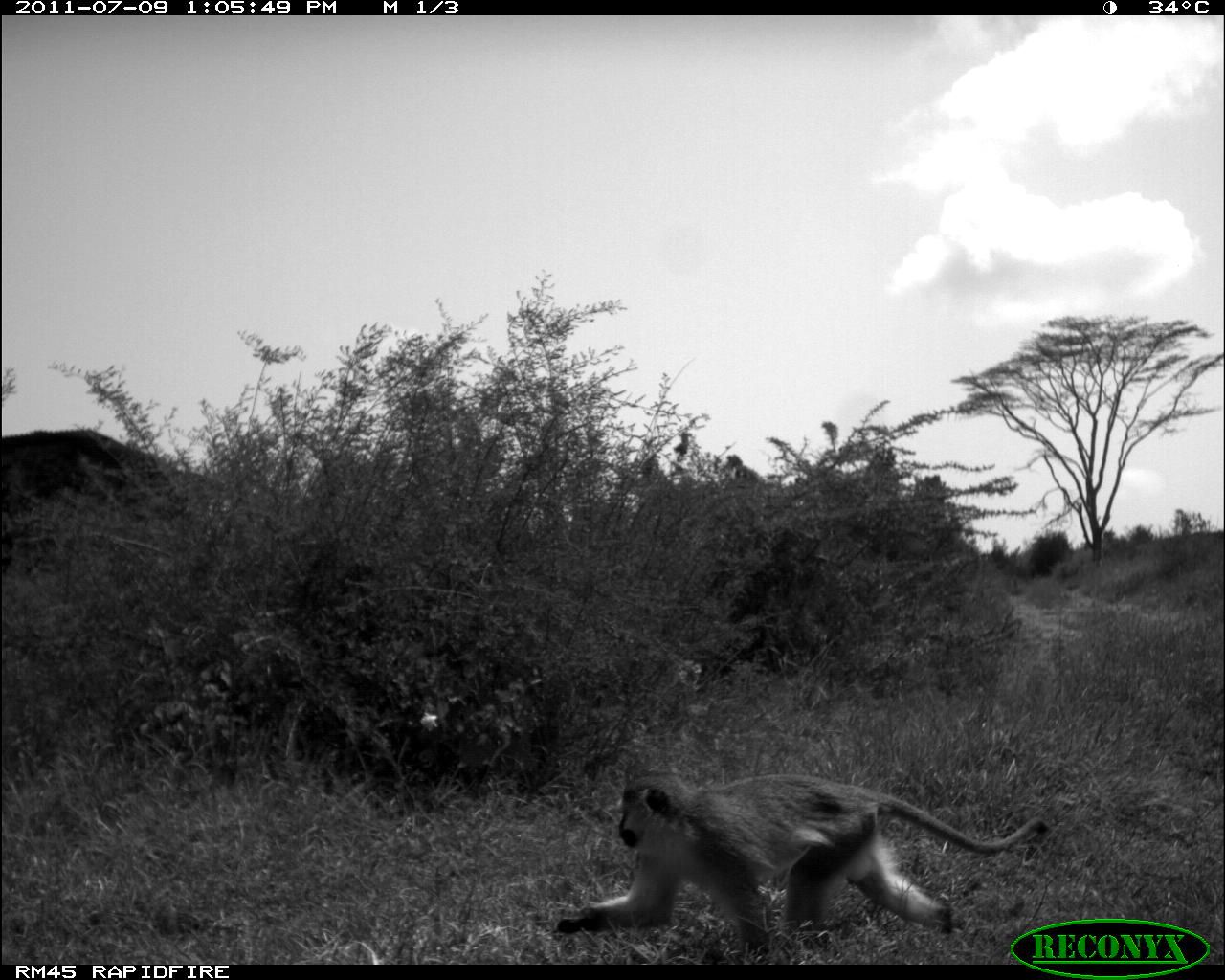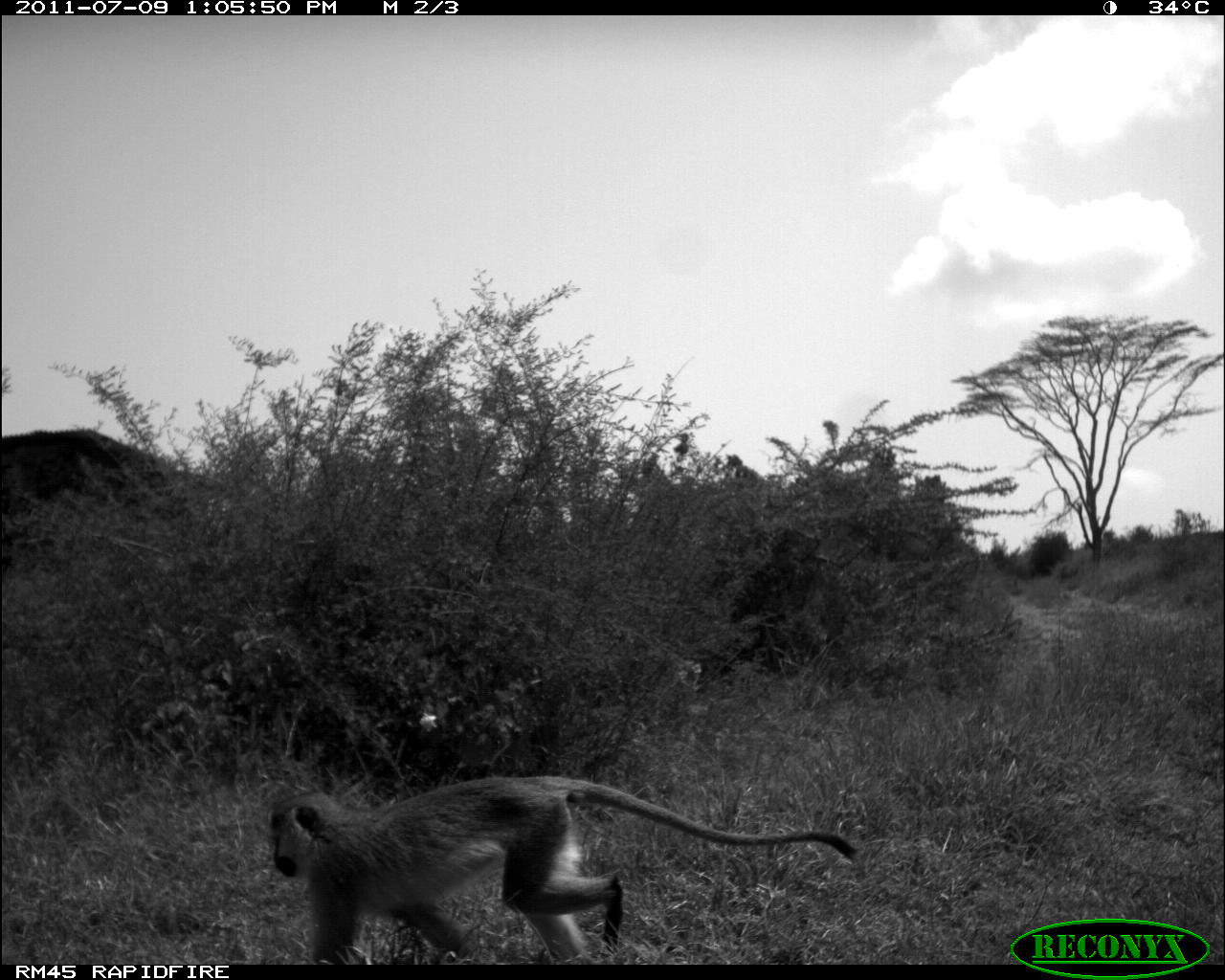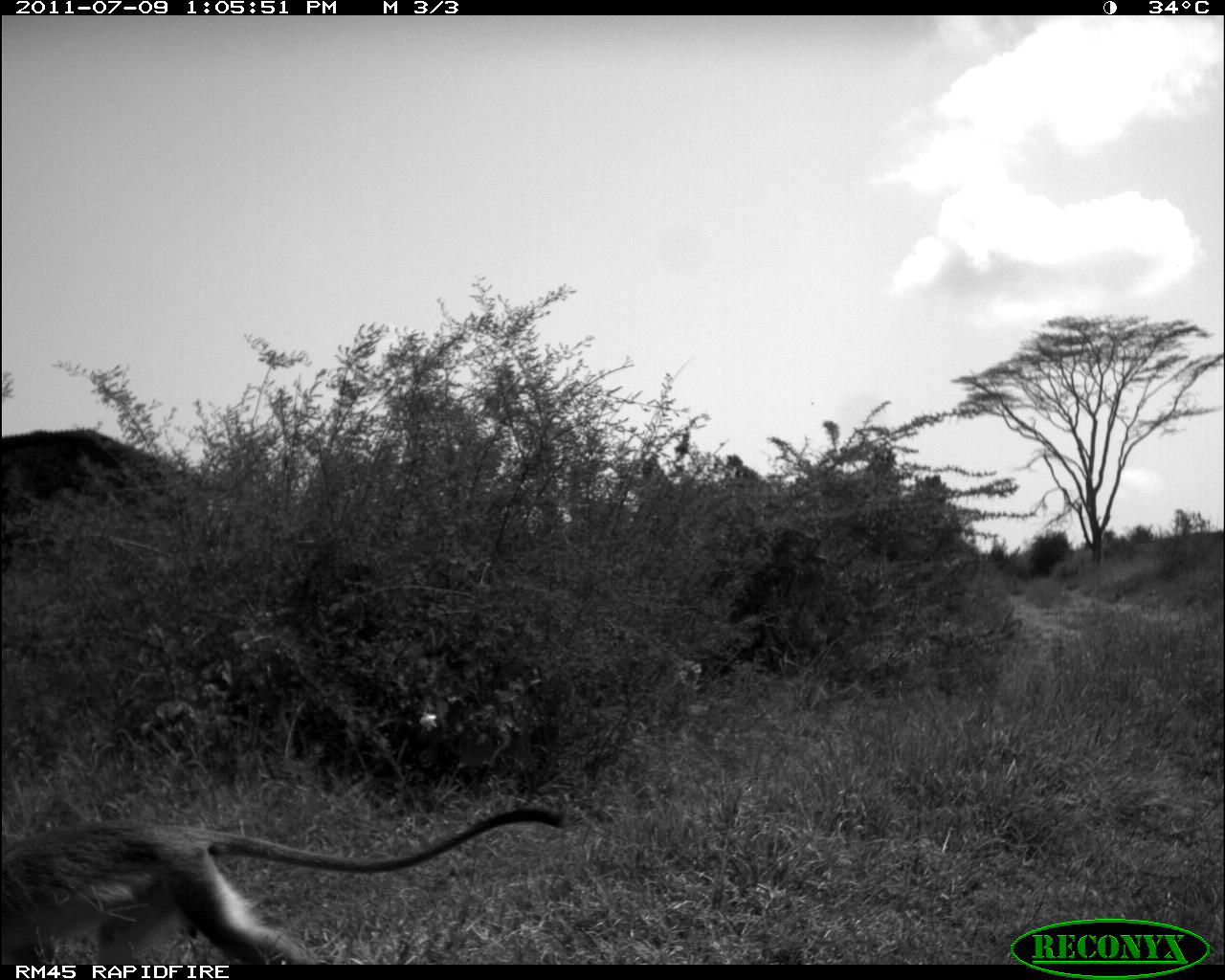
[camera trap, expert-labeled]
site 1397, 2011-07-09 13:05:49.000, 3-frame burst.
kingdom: Animalia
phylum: Chordata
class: Mammalia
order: Primates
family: Cercopithecidae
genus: Chlorocebus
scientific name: Chlorocebus pygerythrus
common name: vervet monkey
Chlorocebus pygerythrus (vervet monkey), count 1.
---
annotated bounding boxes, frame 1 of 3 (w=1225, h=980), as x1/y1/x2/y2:
chlorocebus pygerythrus: 557/775/1049/955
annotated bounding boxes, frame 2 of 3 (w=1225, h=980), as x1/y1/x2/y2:
chlorocebus pygerythrus: 265/772/861/964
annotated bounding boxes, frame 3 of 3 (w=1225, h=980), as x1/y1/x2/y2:
chlorocebus pygerythrus: 0/807/567/964